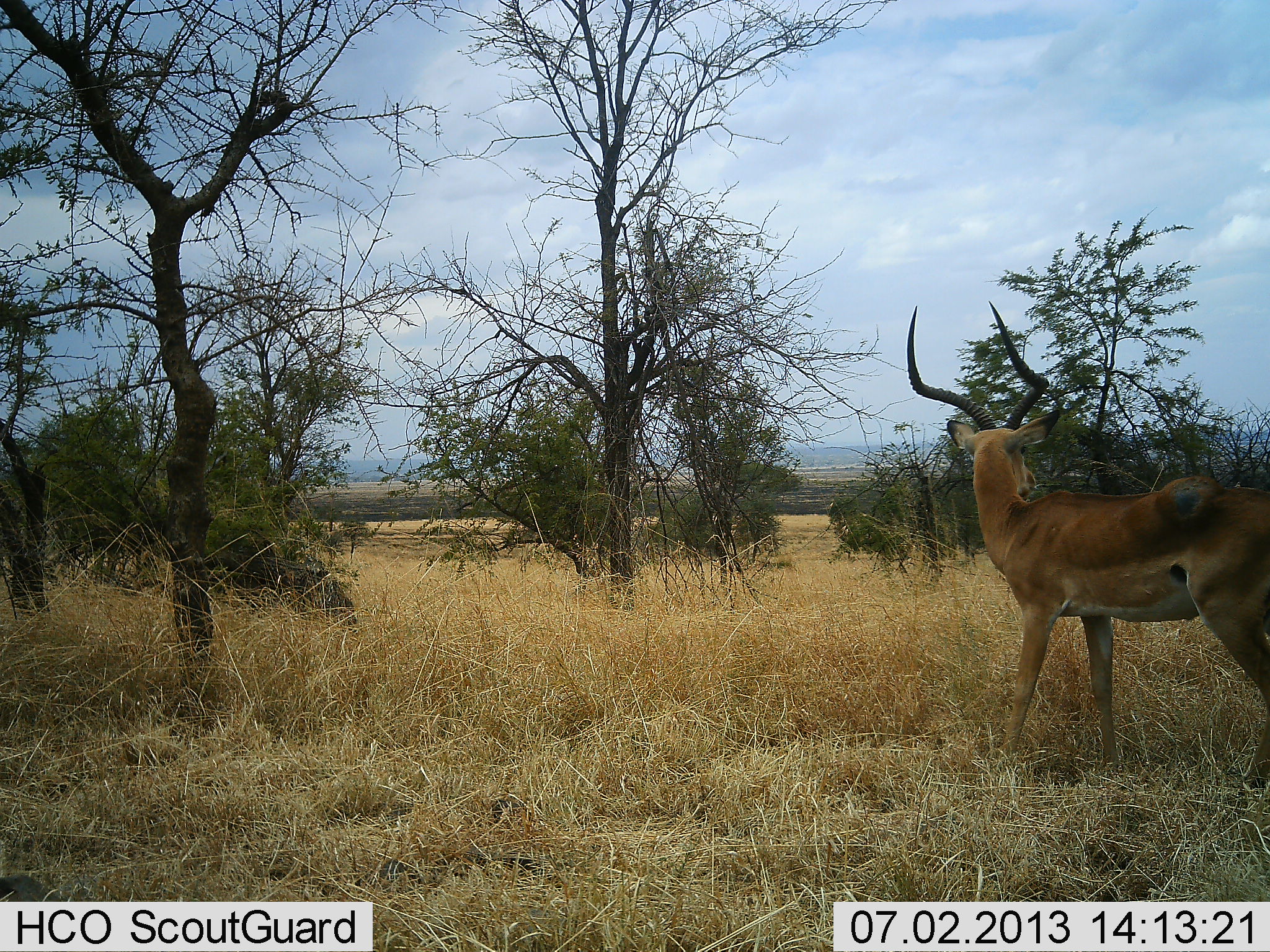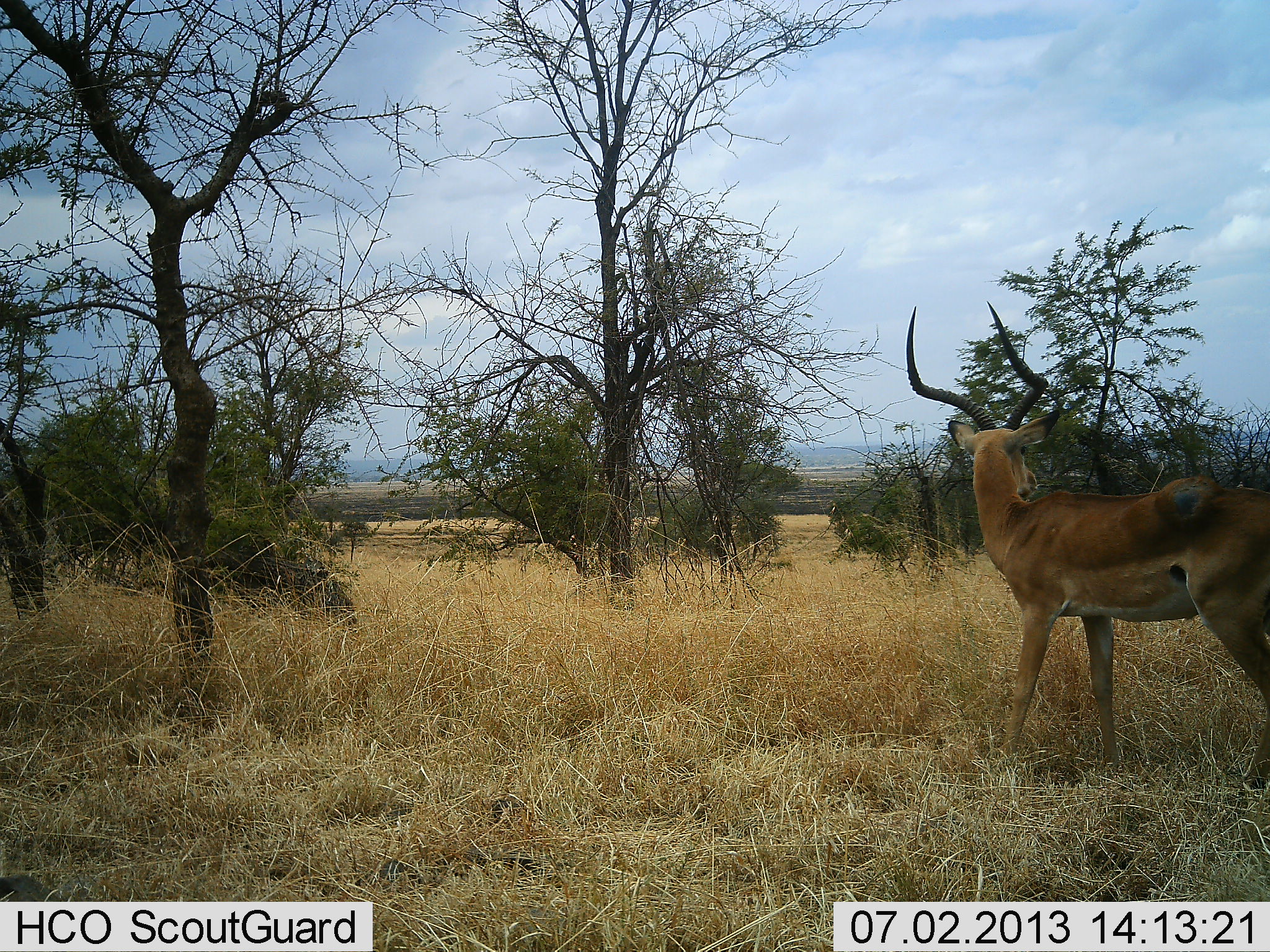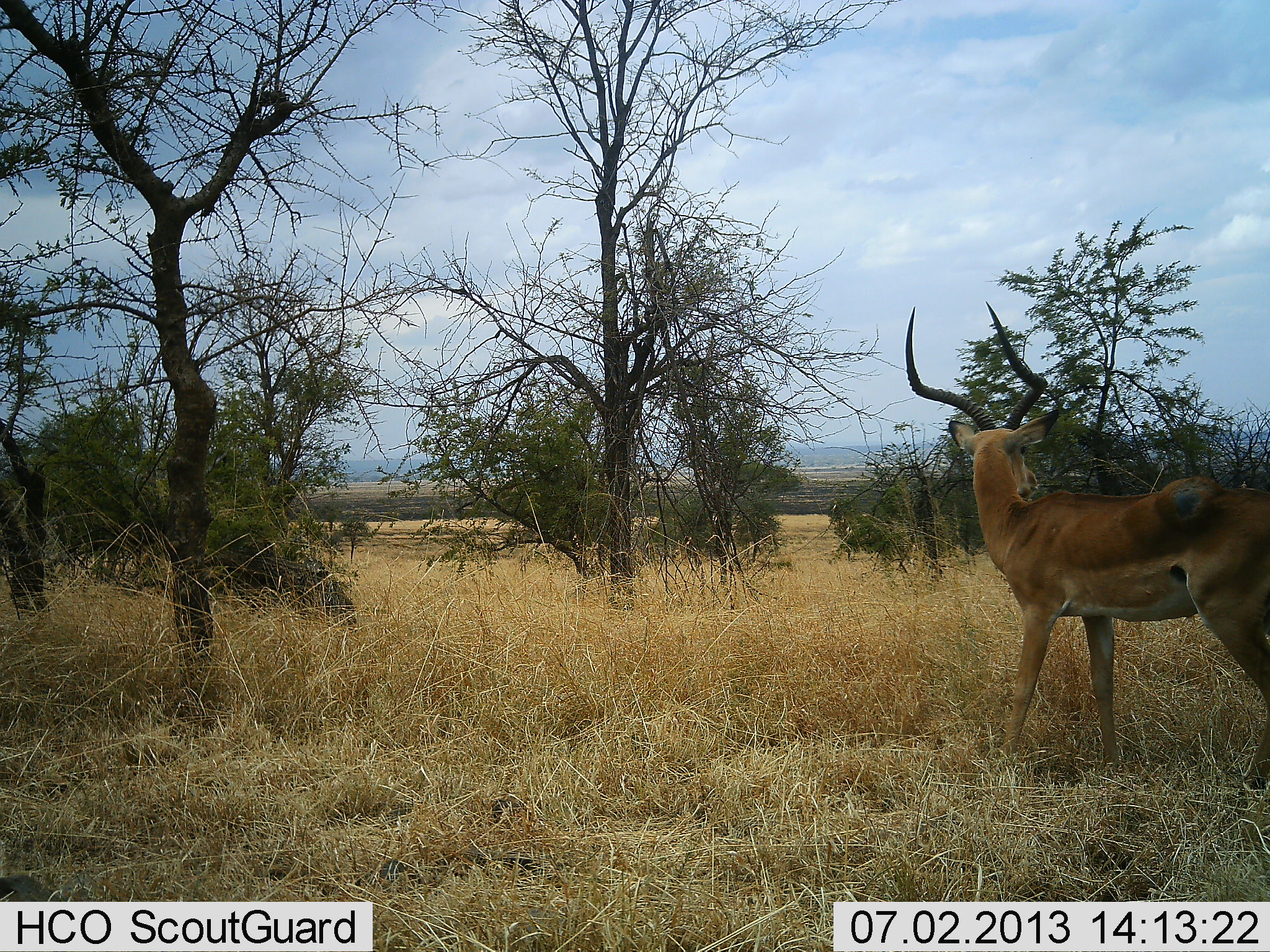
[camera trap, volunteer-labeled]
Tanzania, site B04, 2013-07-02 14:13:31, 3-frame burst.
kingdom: Animalia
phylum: Chordata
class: Mammalia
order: Artiodactyla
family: Bovidae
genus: Aepyceros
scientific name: Aepyceros melampus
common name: impala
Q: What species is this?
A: Impala (Aepyceros melampus).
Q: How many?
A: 1.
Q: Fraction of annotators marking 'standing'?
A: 100%.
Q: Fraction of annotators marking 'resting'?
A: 0%.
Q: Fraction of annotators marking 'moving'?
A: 0%.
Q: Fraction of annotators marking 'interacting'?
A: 0%.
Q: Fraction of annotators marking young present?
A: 0%.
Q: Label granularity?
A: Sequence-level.